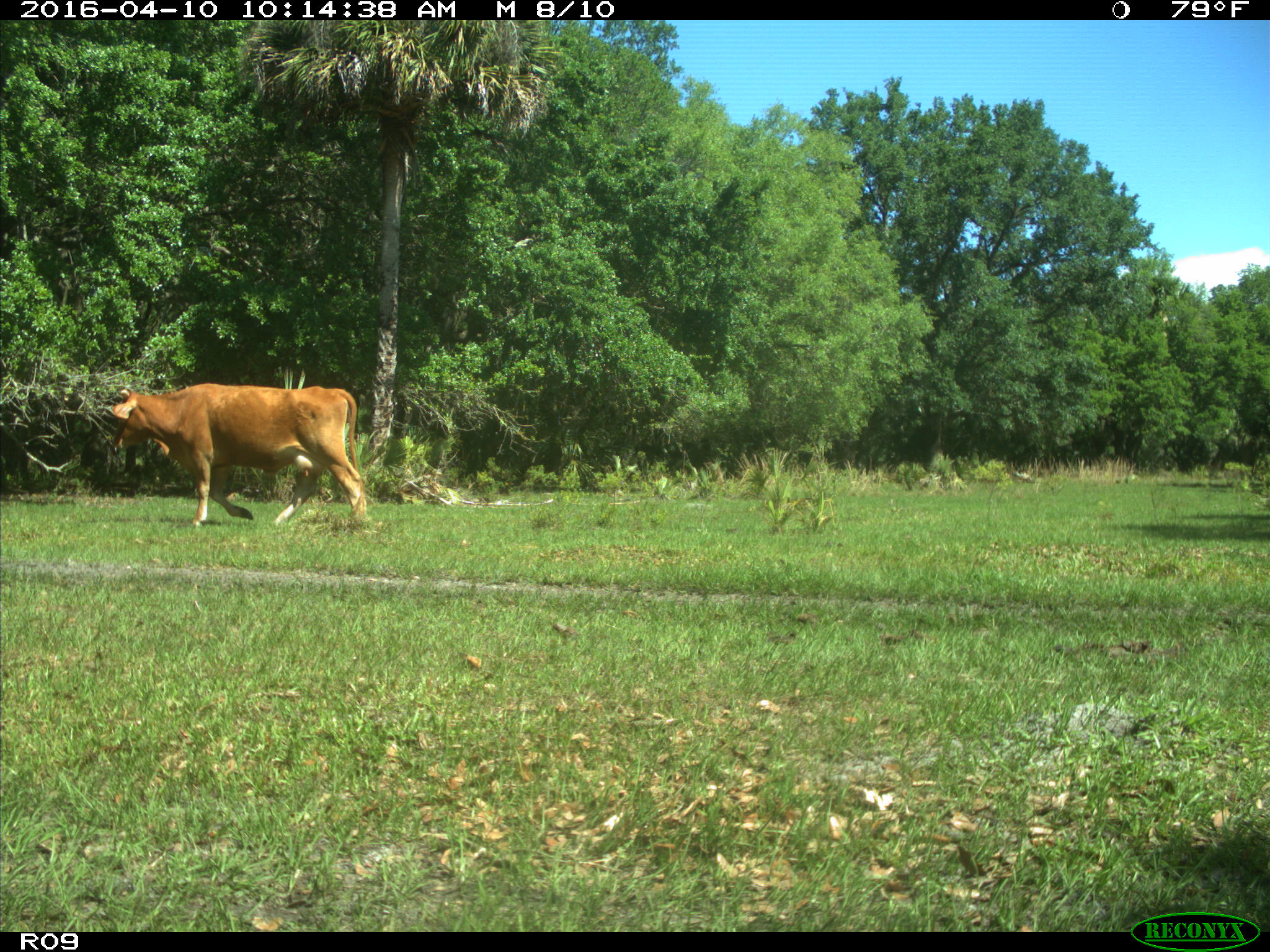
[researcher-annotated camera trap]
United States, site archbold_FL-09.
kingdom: Animalia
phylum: Chordata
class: Mammalia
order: Artiodactyla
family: Bovidae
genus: Bos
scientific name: Bos taurus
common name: domestic cow